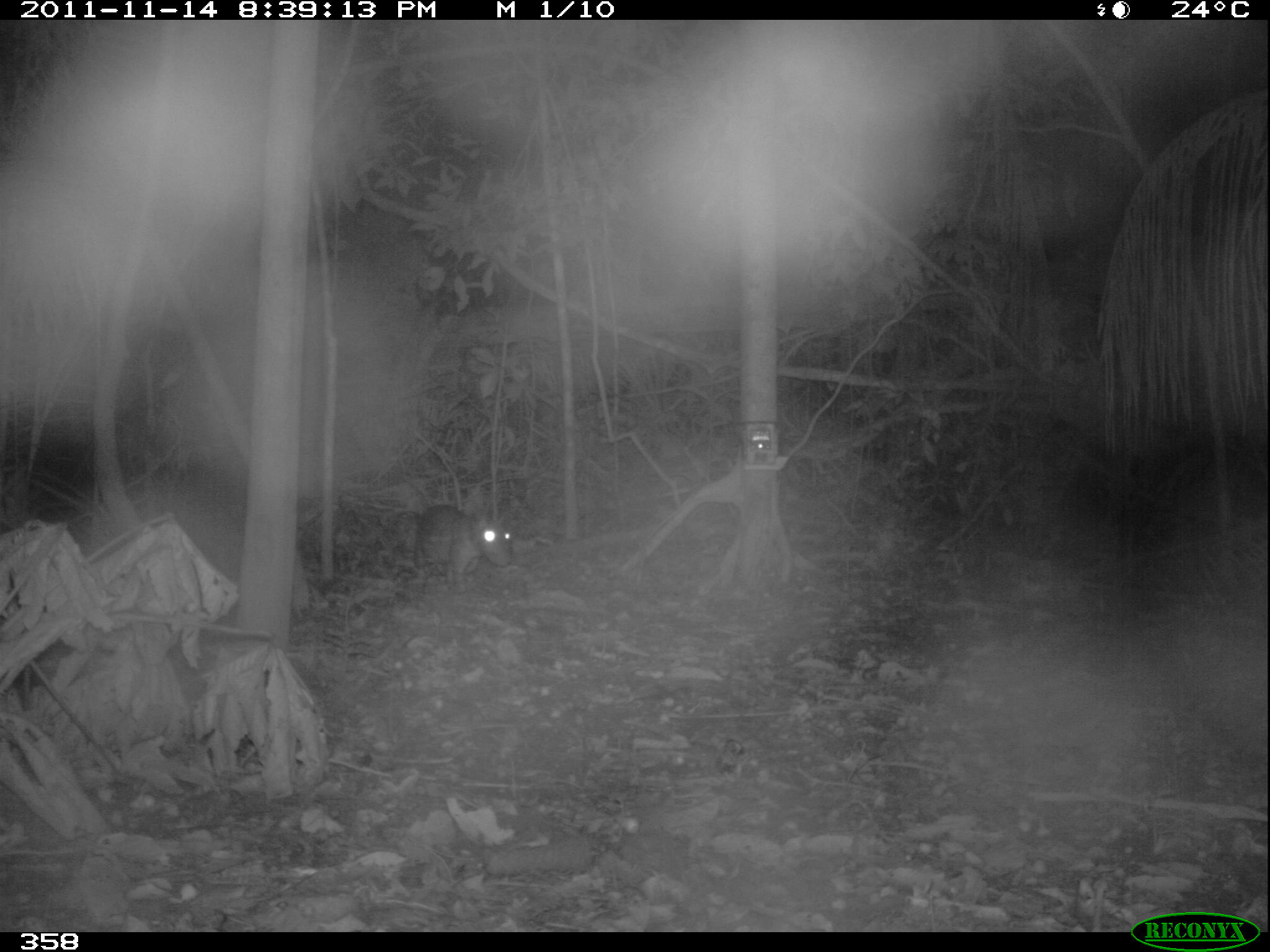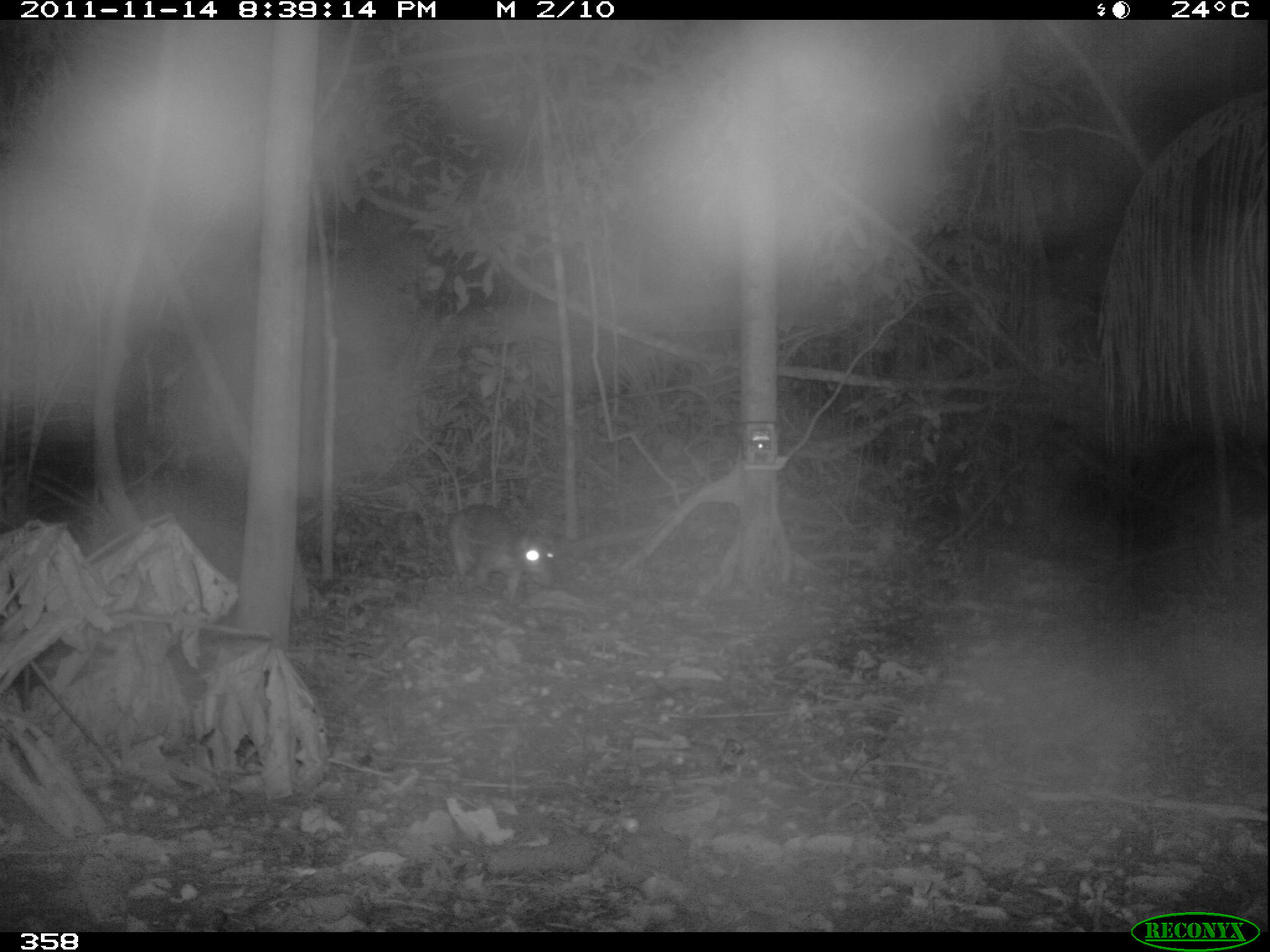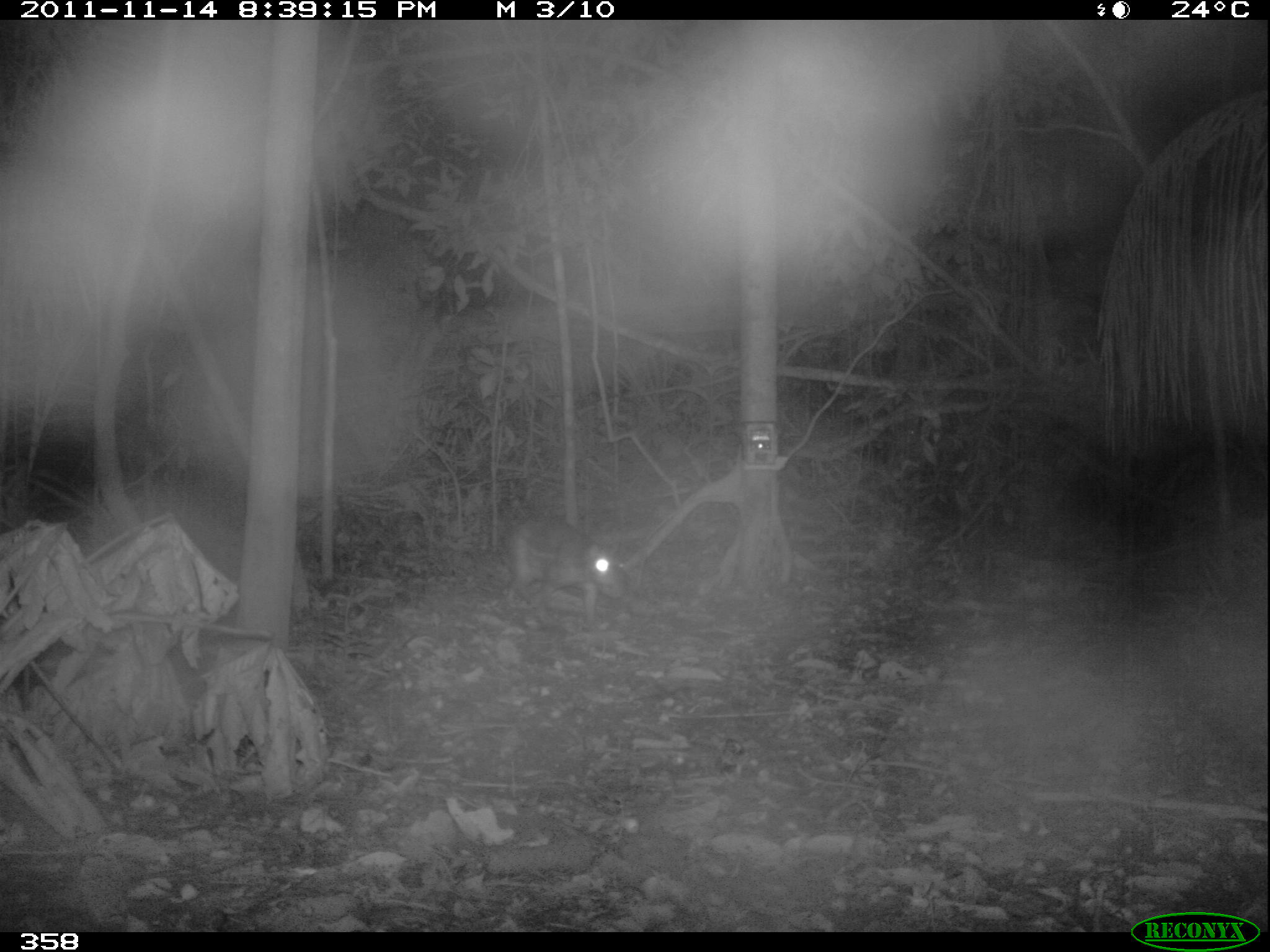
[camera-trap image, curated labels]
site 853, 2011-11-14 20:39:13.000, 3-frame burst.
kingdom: Animalia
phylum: Chordata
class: Mammalia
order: Rodentia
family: Cuniculidae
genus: Cuniculus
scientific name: Cuniculus paca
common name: spotted paca